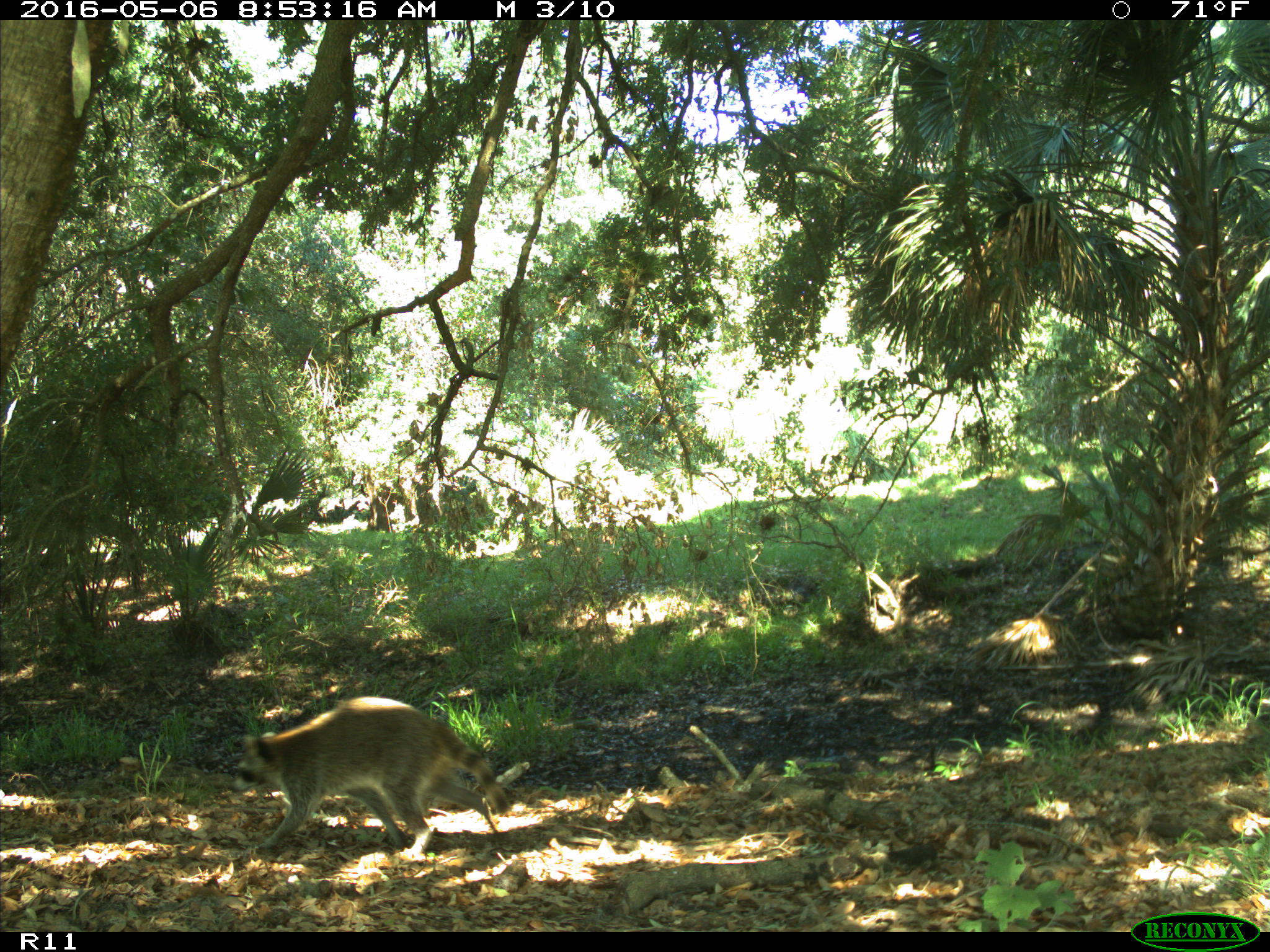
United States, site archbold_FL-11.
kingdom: Animalia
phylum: Chordata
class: Mammalia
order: Carnivora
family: Procyonidae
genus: Procyon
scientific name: Procyon lotor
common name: common raccoon